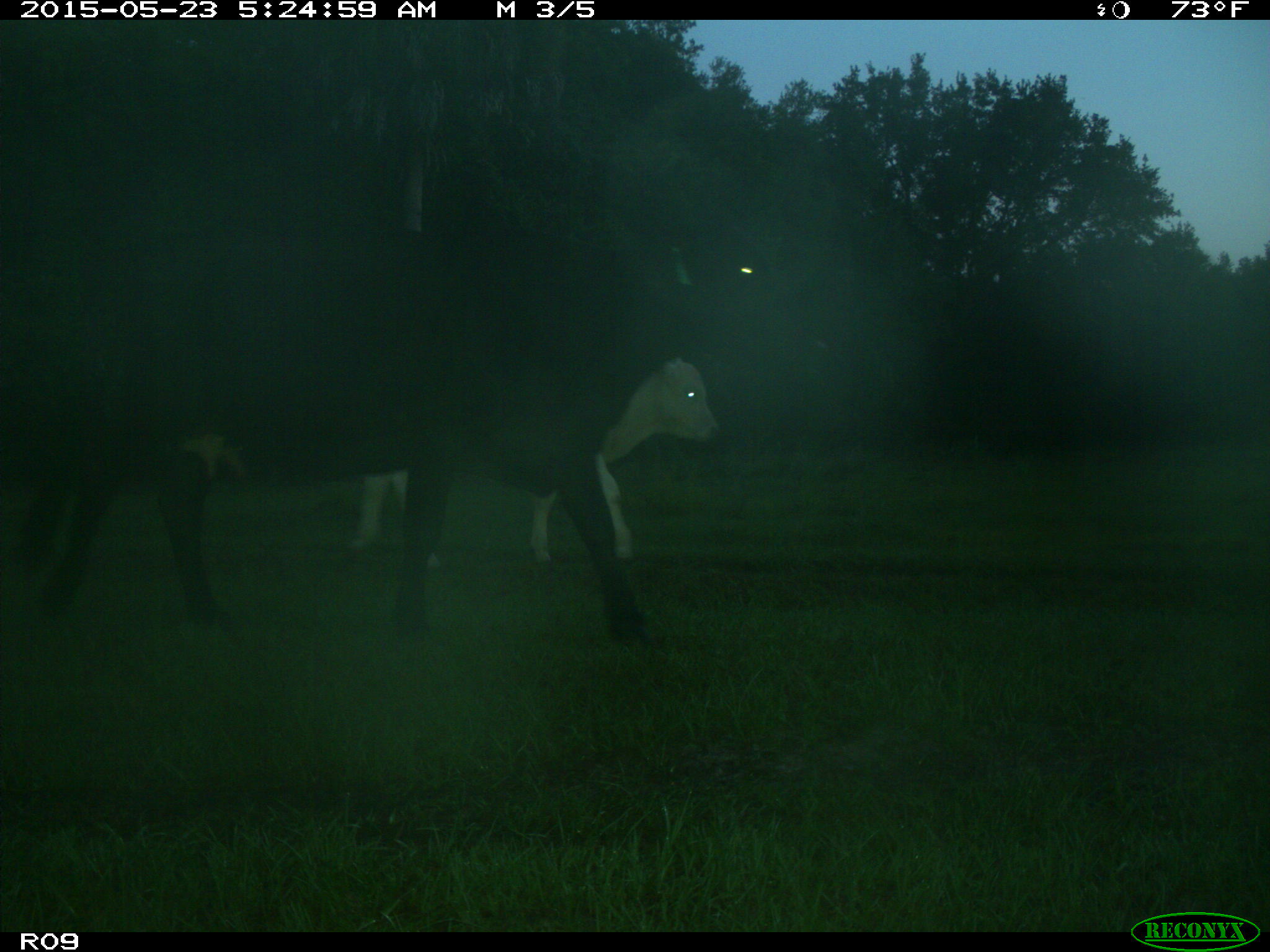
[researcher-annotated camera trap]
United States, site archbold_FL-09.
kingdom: Animalia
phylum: Chordata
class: Mammalia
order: Artiodactyla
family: Bovidae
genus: Bos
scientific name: Bos taurus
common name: domestic cow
Bos taurus (domestic cow).